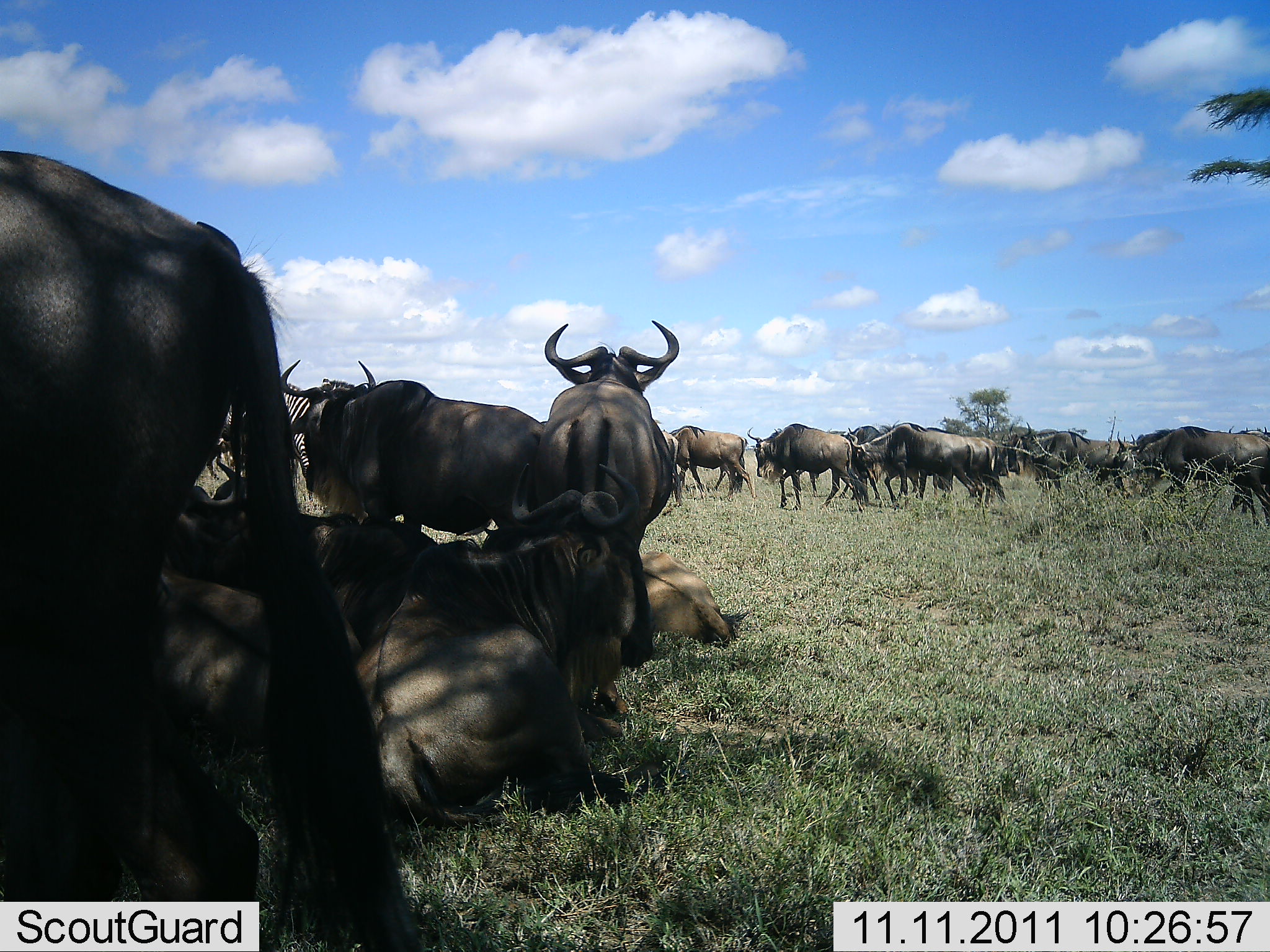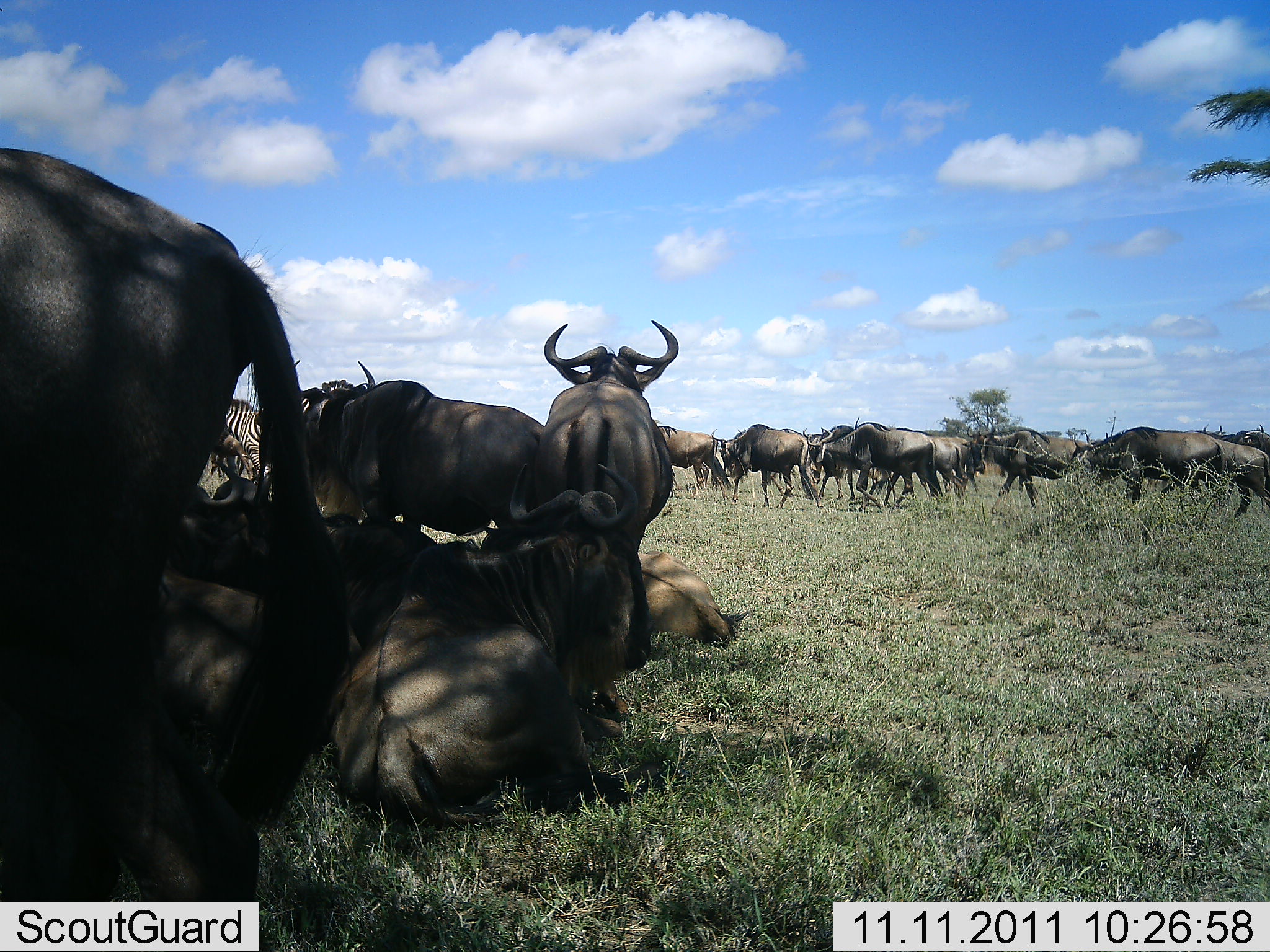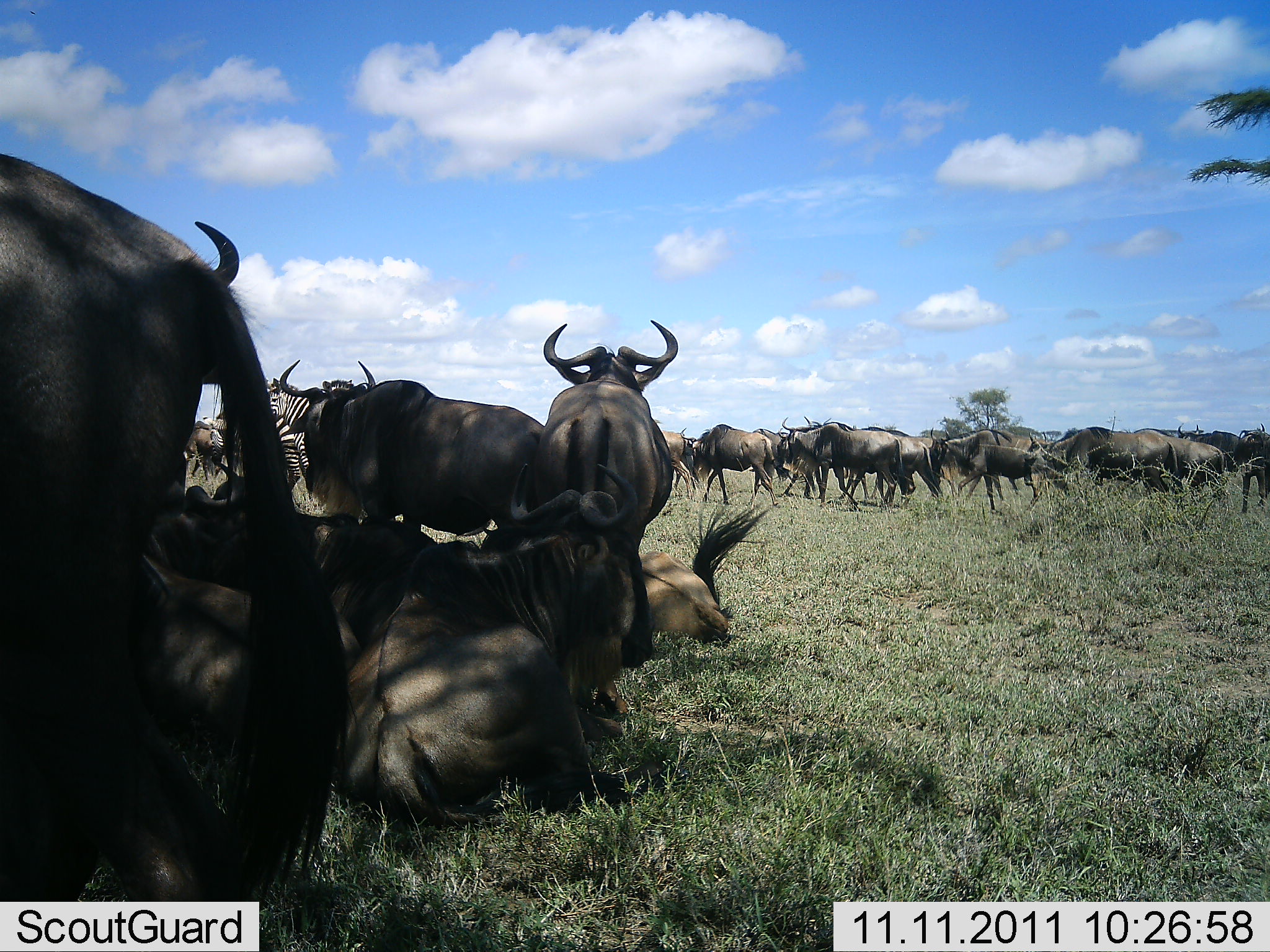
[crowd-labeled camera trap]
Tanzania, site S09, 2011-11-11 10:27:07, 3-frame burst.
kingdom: Animalia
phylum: Chordata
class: Mammalia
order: Artiodactyla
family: Bovidae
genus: Connochaetes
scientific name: Connochaetes taurinus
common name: blue wildebeest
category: wildebeest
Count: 11-50.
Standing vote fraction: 56%.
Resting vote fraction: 83%.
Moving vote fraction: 83%.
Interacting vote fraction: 6%.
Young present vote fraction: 11%.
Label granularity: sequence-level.